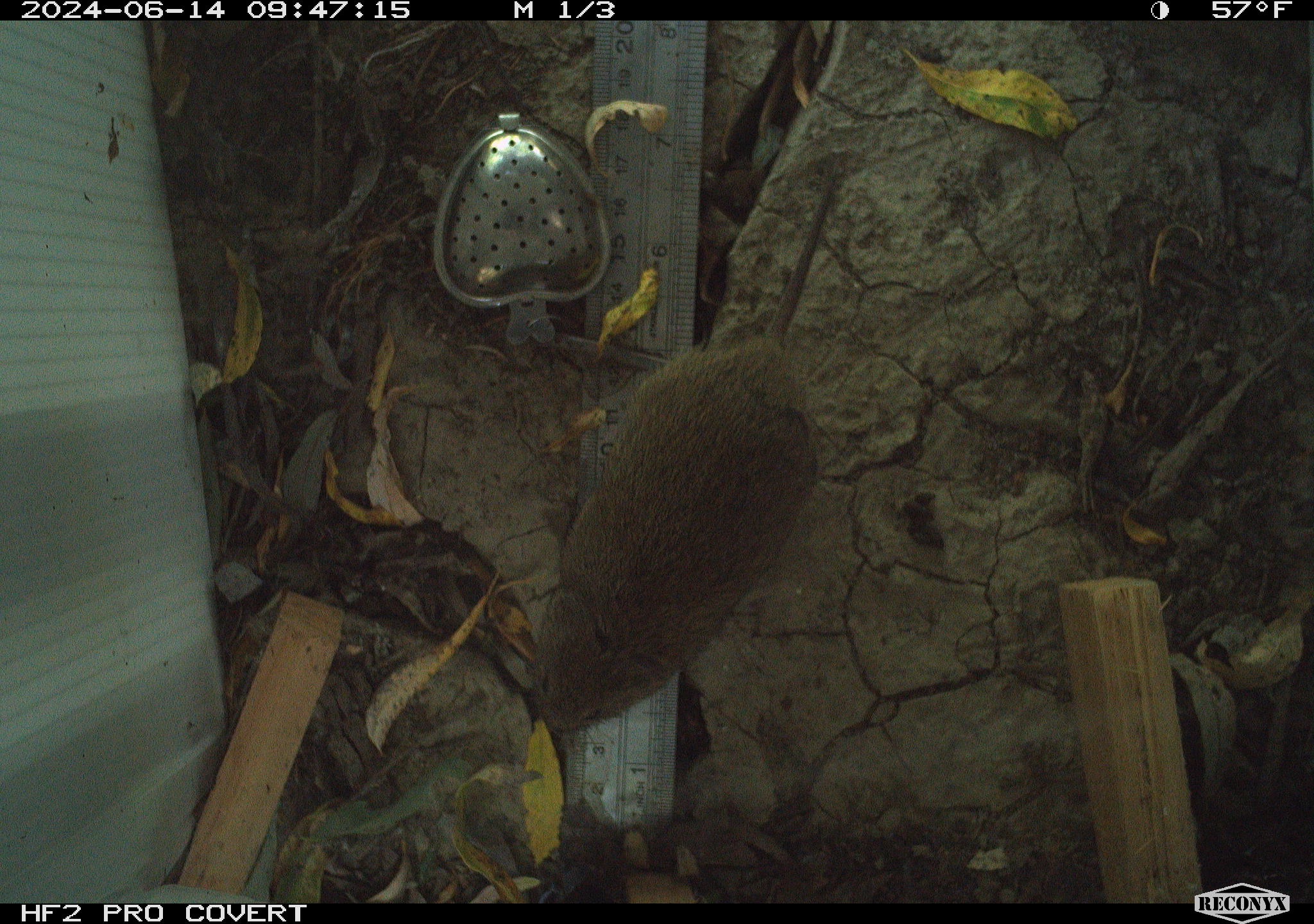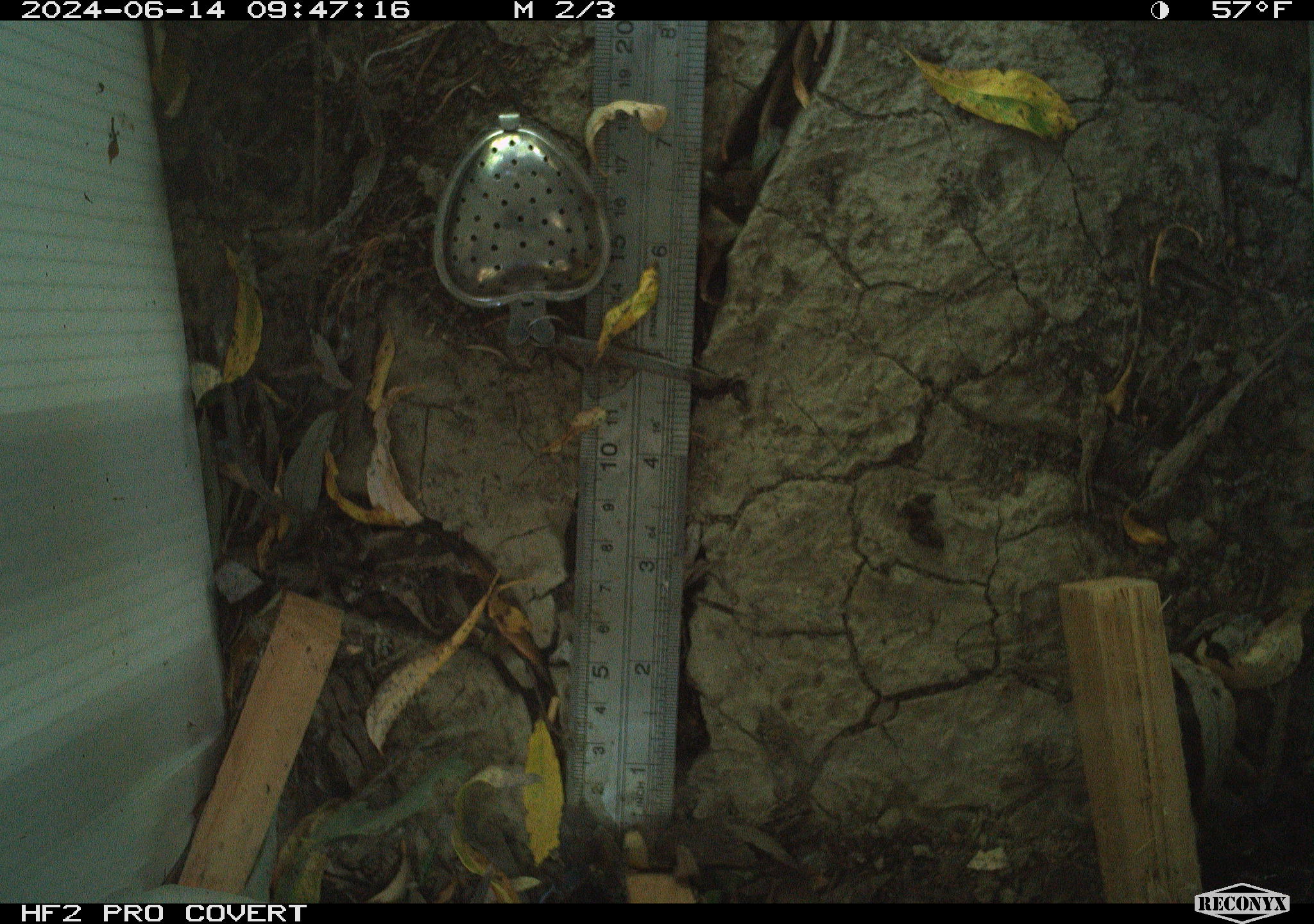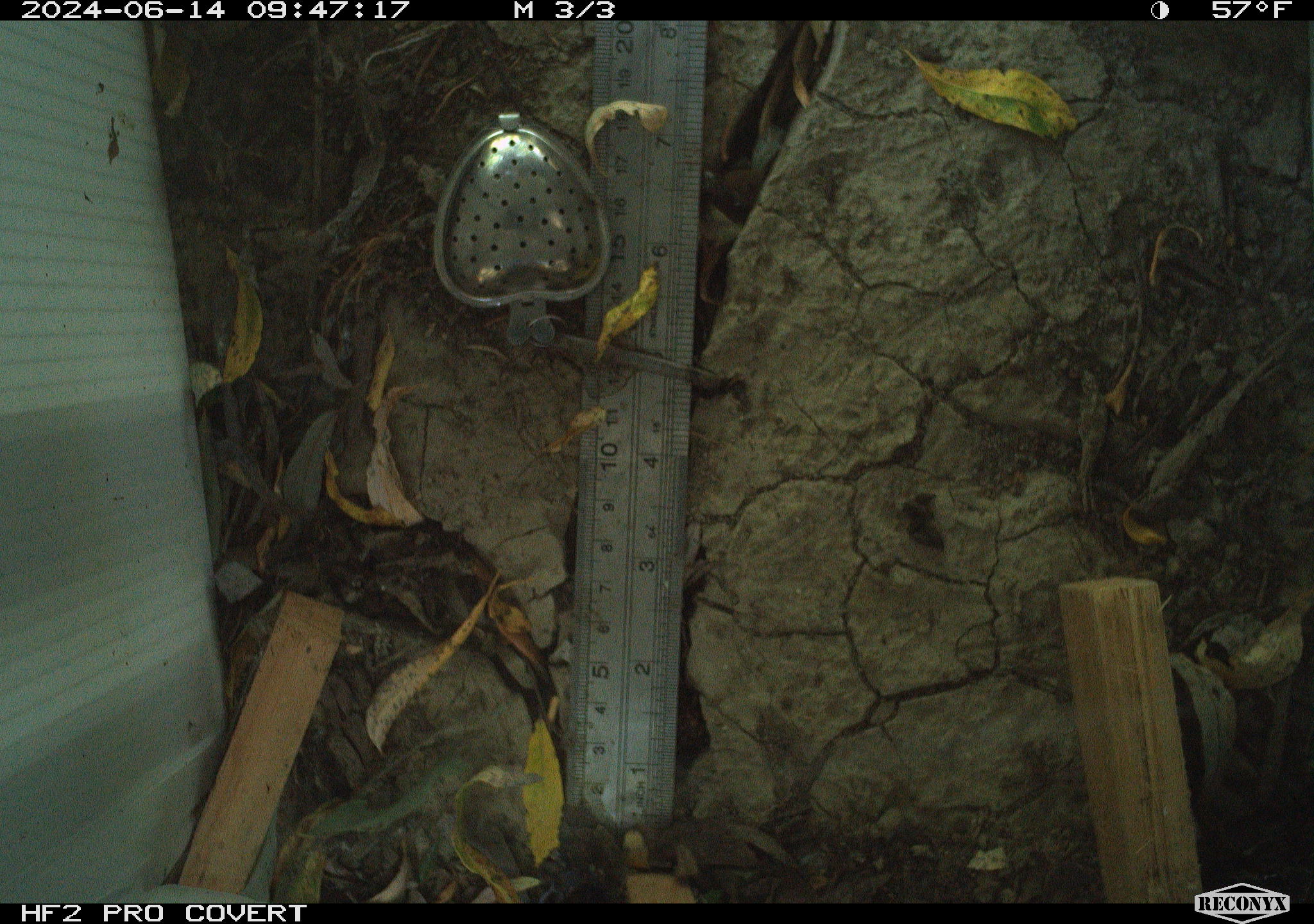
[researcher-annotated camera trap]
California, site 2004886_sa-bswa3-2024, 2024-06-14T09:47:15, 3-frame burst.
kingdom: Animalia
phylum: Chordata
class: Mammalia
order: Rodentia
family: Cricetidae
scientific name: Arvicolinae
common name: voles, lemmings, and muskrats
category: arvicolinae subfamily